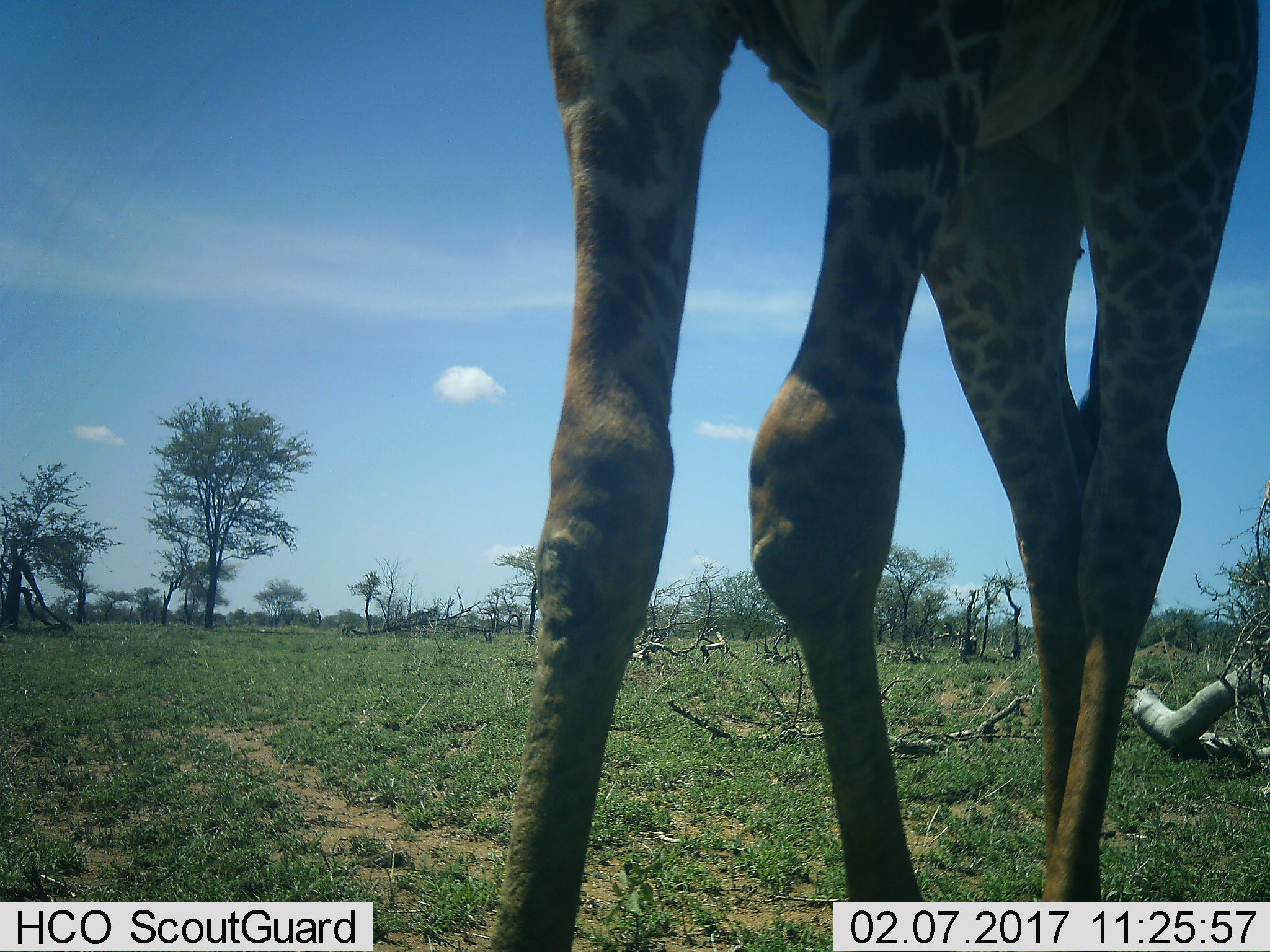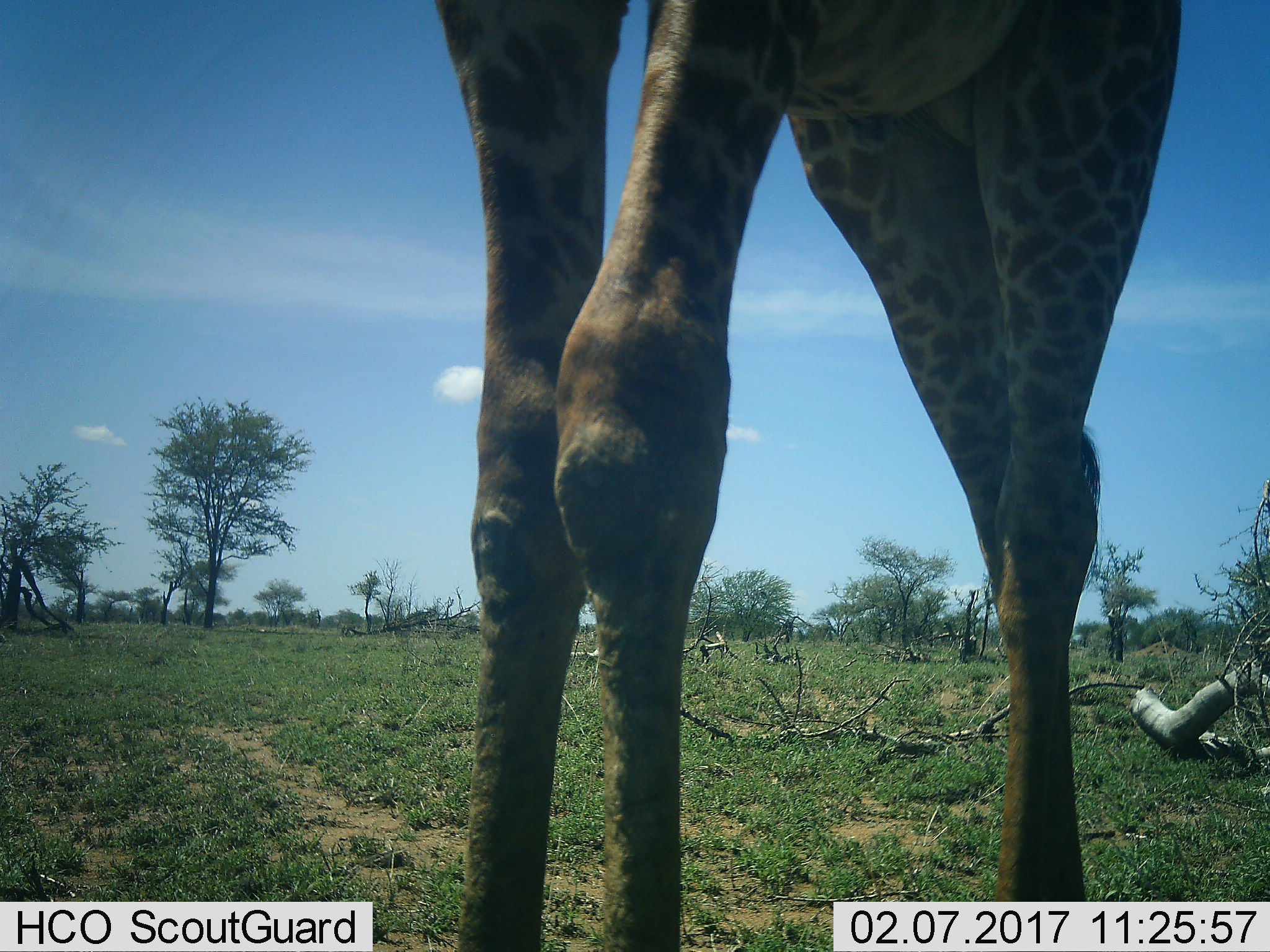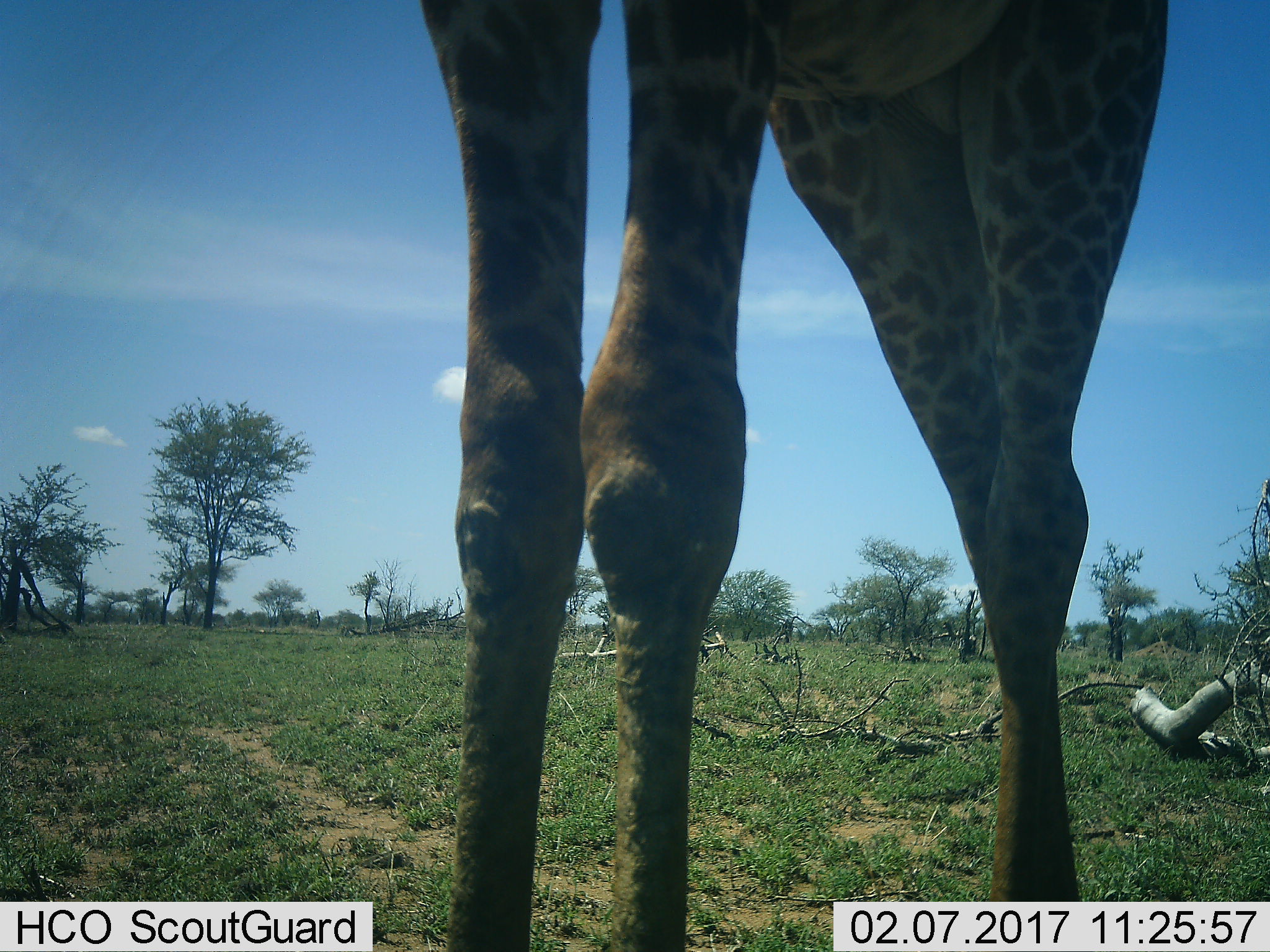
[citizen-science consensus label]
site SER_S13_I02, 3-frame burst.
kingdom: Animalia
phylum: Chordata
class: Mammalia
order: Artiodactyla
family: Giraffidae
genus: Giraffa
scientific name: Giraffa camelopardalis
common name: giraffe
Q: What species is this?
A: Giraffe (Giraffa camelopardalis).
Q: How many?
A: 1.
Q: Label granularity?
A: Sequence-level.